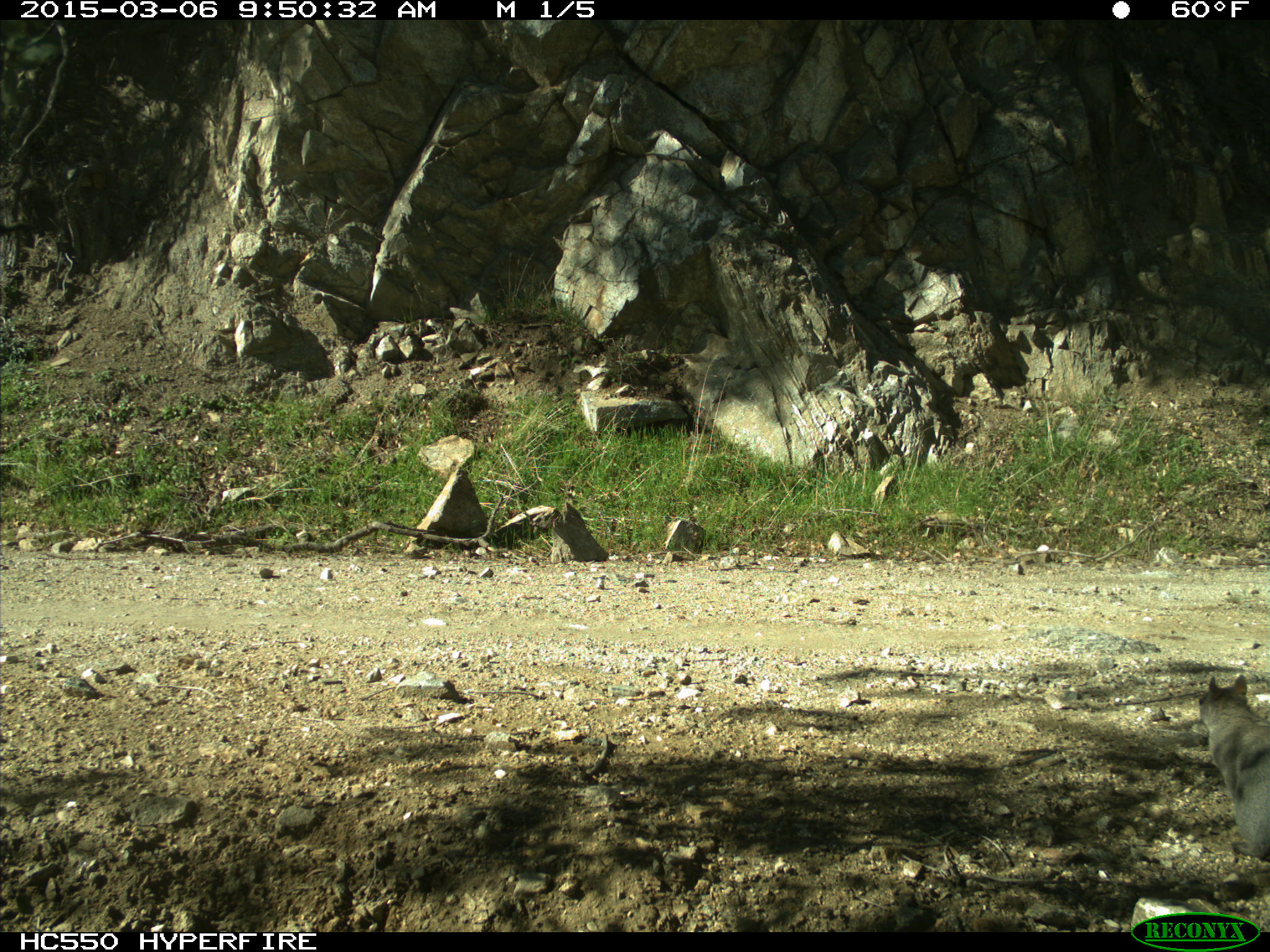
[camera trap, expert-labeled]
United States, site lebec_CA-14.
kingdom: Animalia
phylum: Chordata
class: Mammalia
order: Rodentia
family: Sciuridae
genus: Sciurus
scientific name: Sciurus carolinensis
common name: eastern gray squirrel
Sciurus carolinensis (eastern gray squirrel).